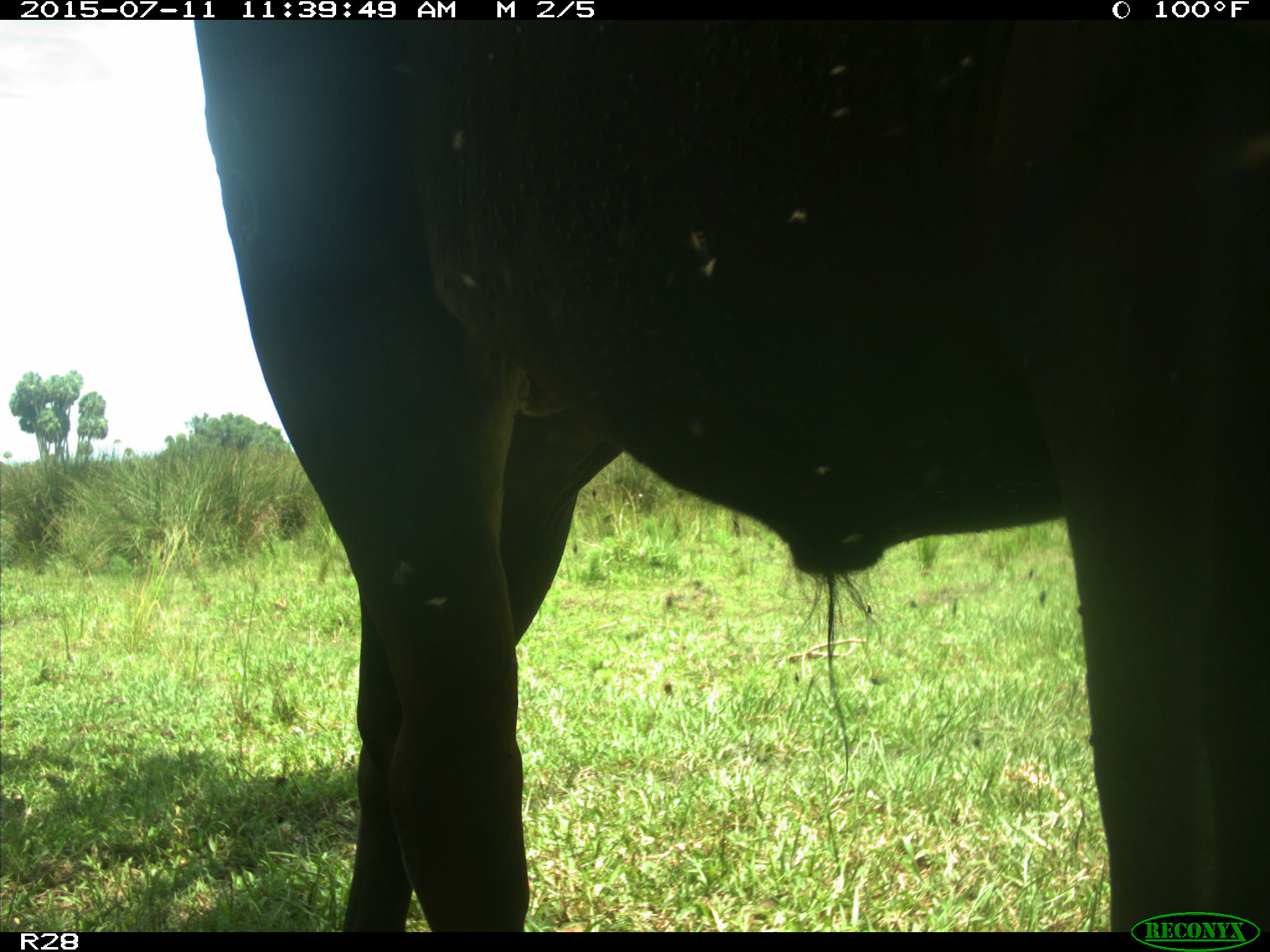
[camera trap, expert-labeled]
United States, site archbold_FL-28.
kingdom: Animalia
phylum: Chordata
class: Mammalia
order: Artiodactyla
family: Bovidae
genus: Bos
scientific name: Bos taurus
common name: domestic cow